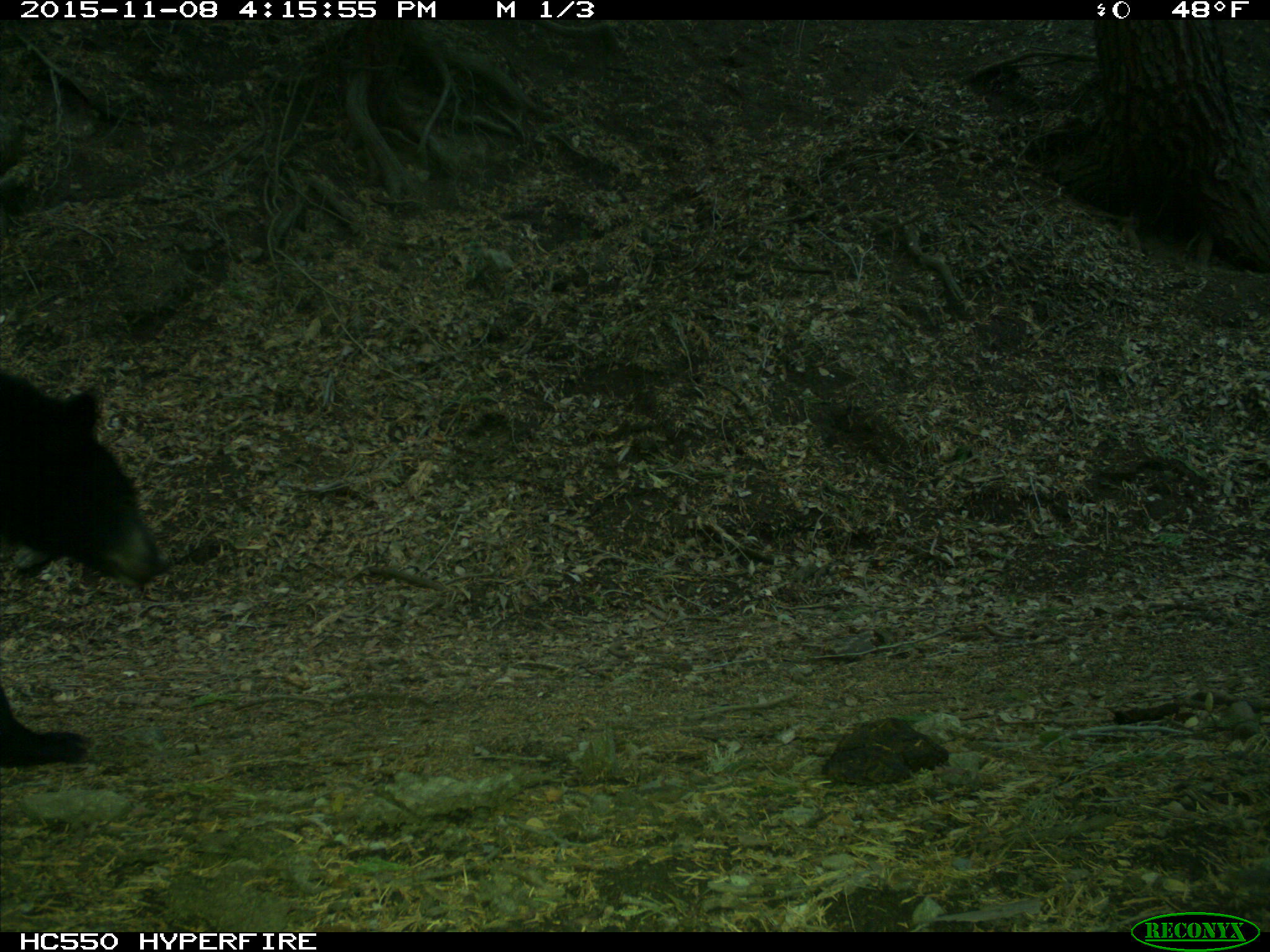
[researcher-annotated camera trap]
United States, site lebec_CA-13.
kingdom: Animalia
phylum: Chordata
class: Mammalia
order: Carnivora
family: Ursidae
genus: Ursus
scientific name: Ursus americanus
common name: american black bear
Ursus americanus (american black bear).